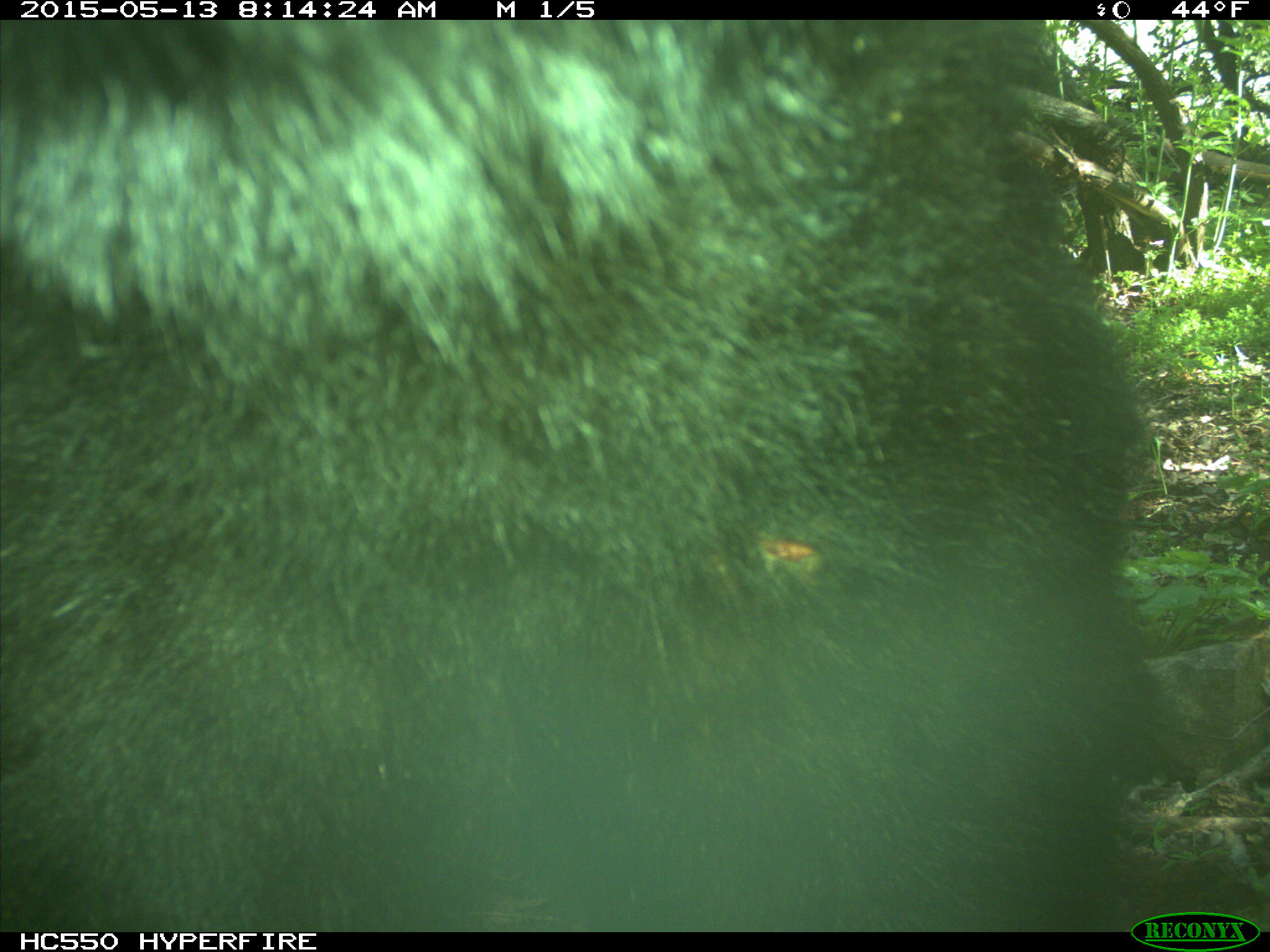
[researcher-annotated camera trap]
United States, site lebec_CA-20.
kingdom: Animalia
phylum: Chordata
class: Mammalia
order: Carnivora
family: Ursidae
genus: Ursus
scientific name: Ursus americanus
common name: american black bear